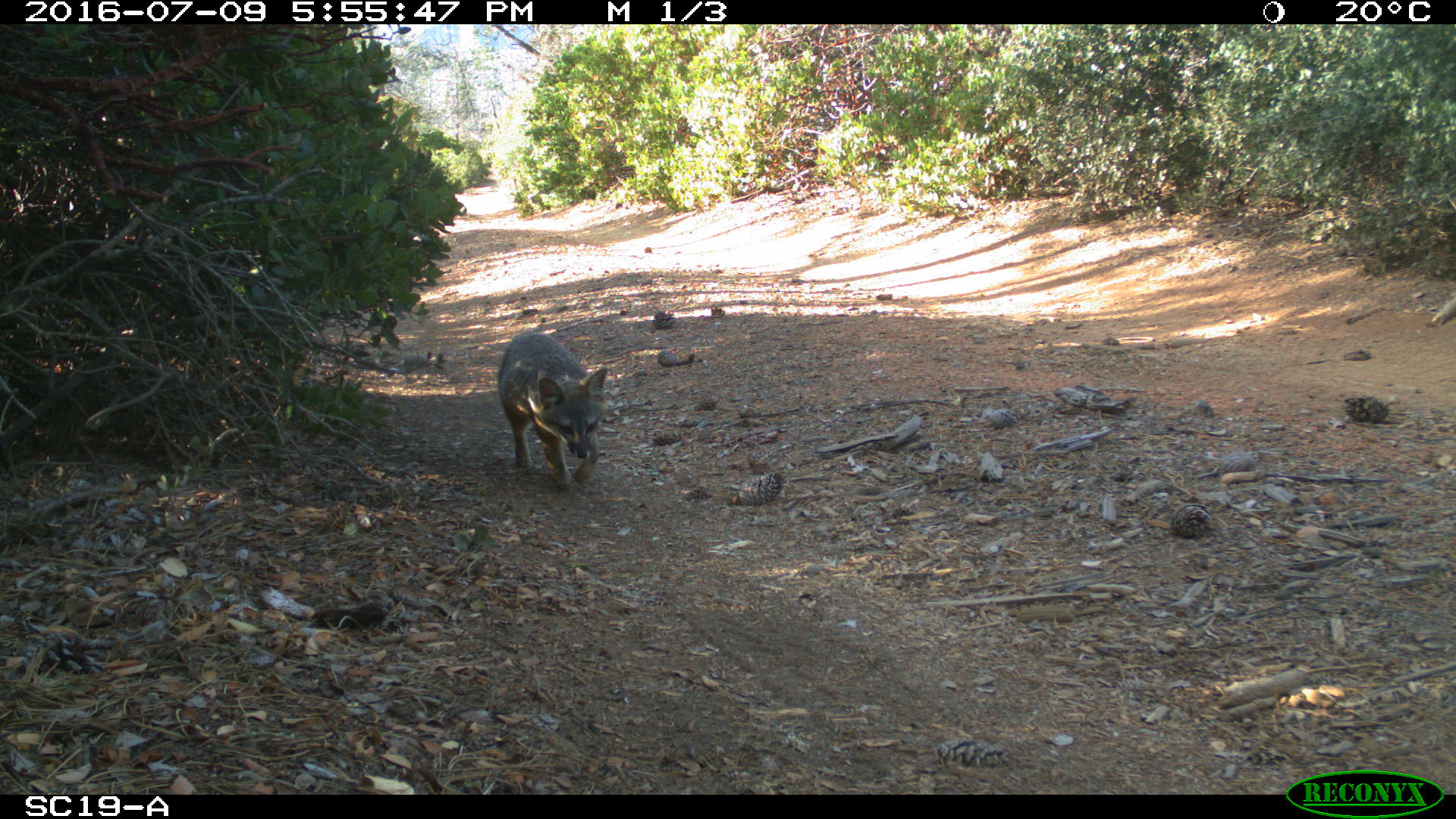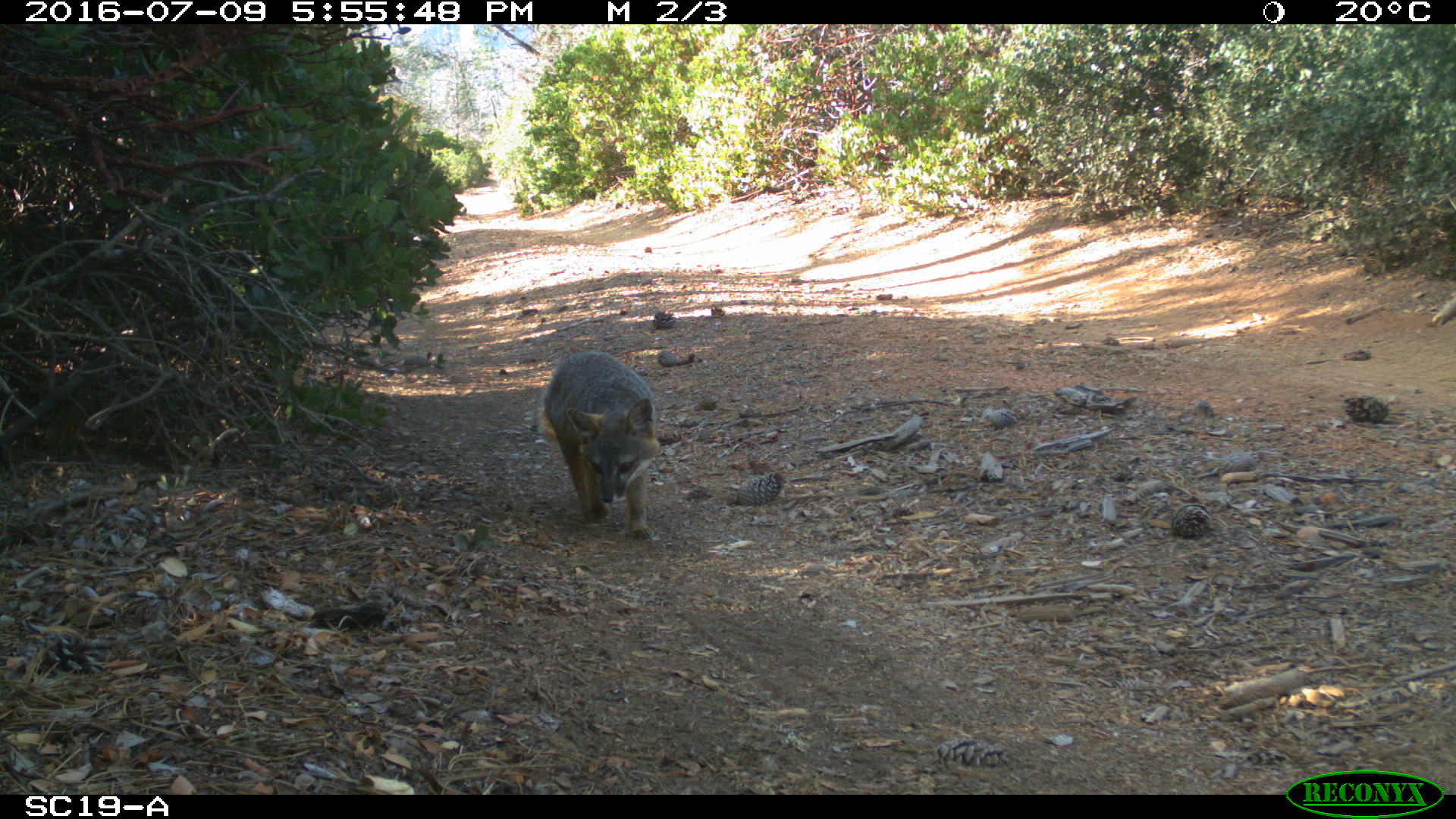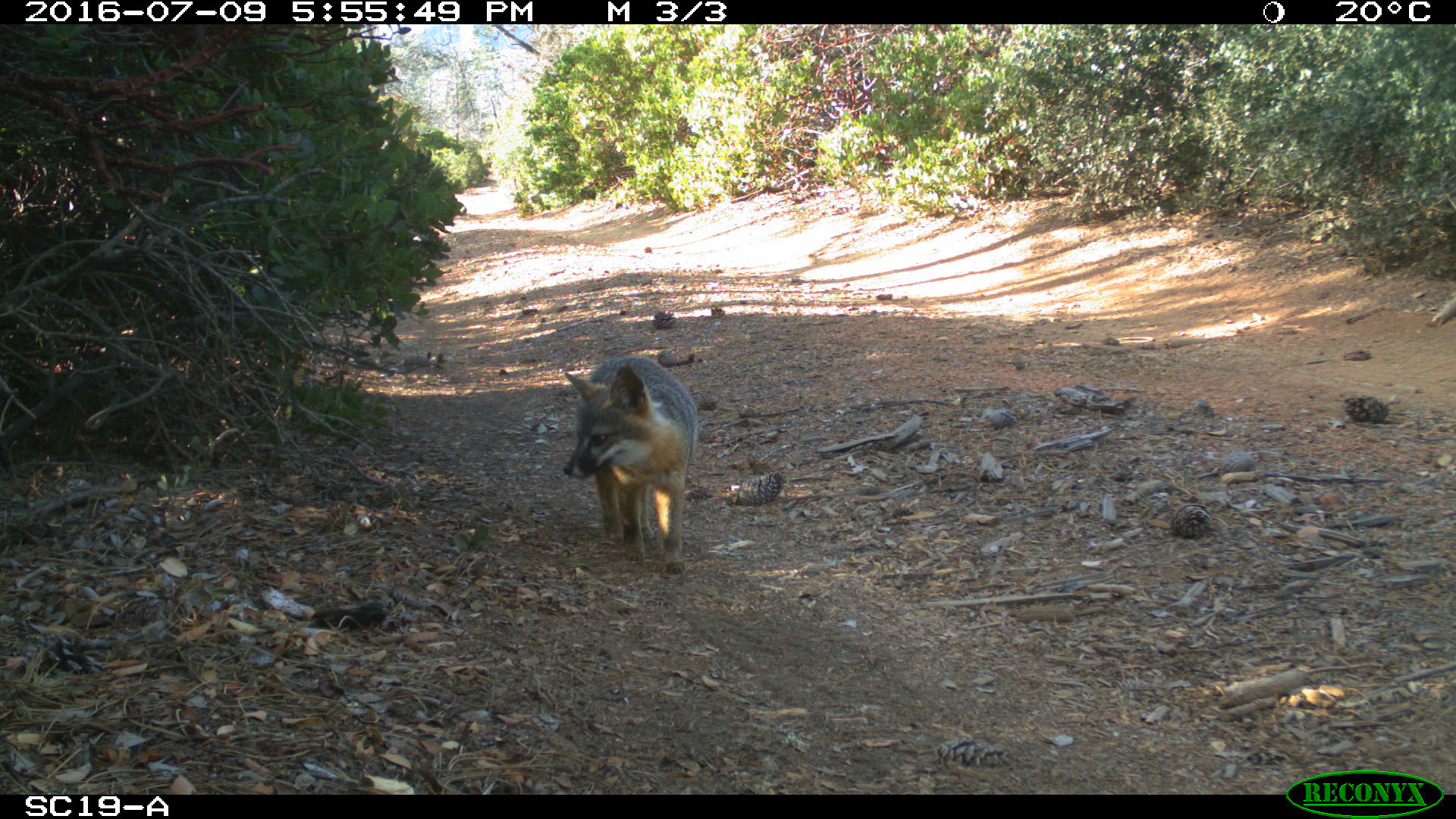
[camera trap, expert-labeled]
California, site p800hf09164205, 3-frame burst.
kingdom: Animalia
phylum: Chordata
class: Mammalia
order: Carnivora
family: Canidae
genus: Urocyon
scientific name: Urocyon littoralis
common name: island fox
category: fox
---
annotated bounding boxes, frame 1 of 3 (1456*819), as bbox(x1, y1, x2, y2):
fox: bbox(497, 331, 607, 492)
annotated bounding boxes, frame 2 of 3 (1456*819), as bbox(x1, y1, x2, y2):
fox: bbox(541, 348, 659, 540)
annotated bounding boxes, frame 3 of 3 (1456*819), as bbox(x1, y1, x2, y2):
fox: bbox(562, 354, 699, 575)